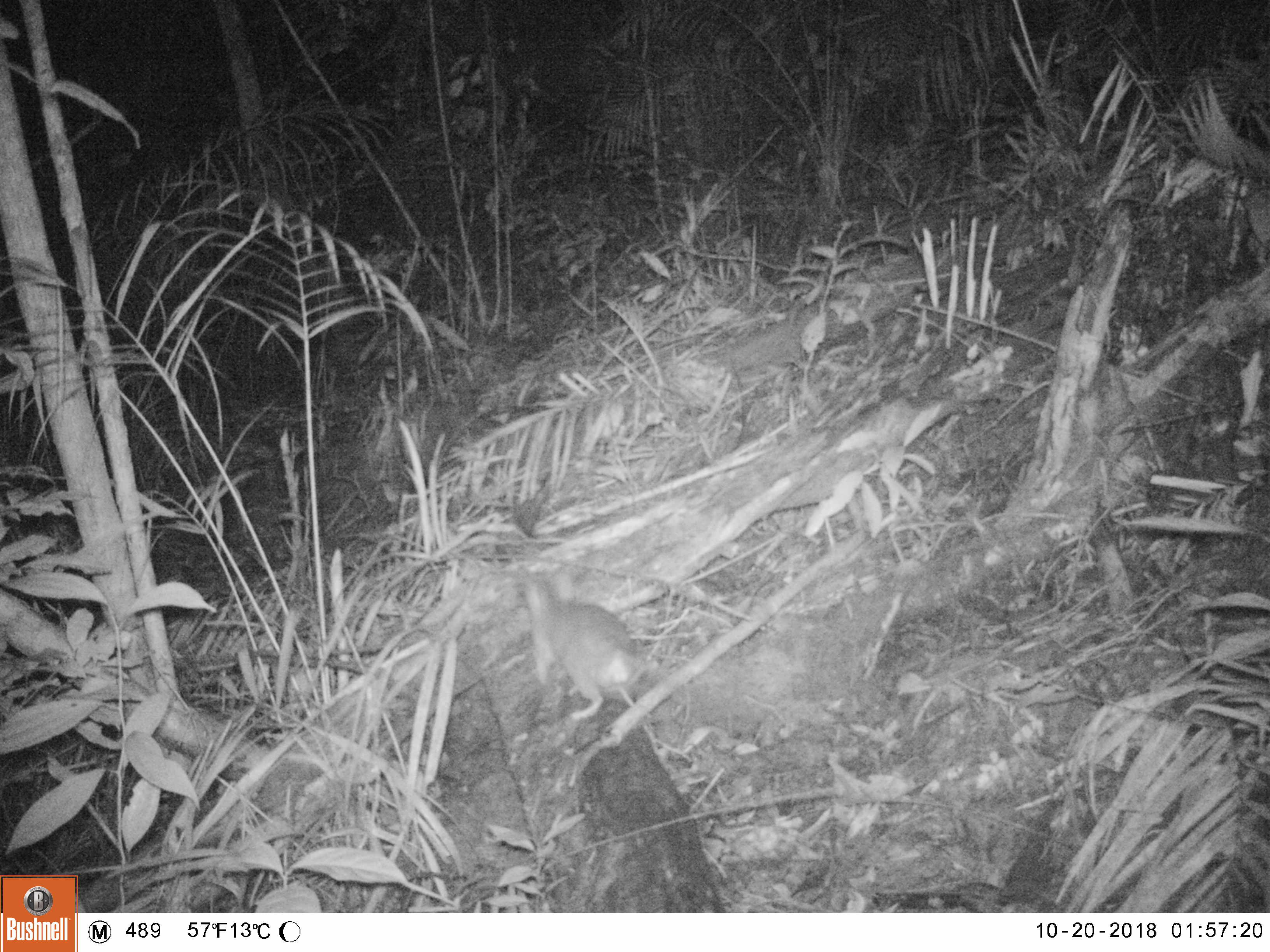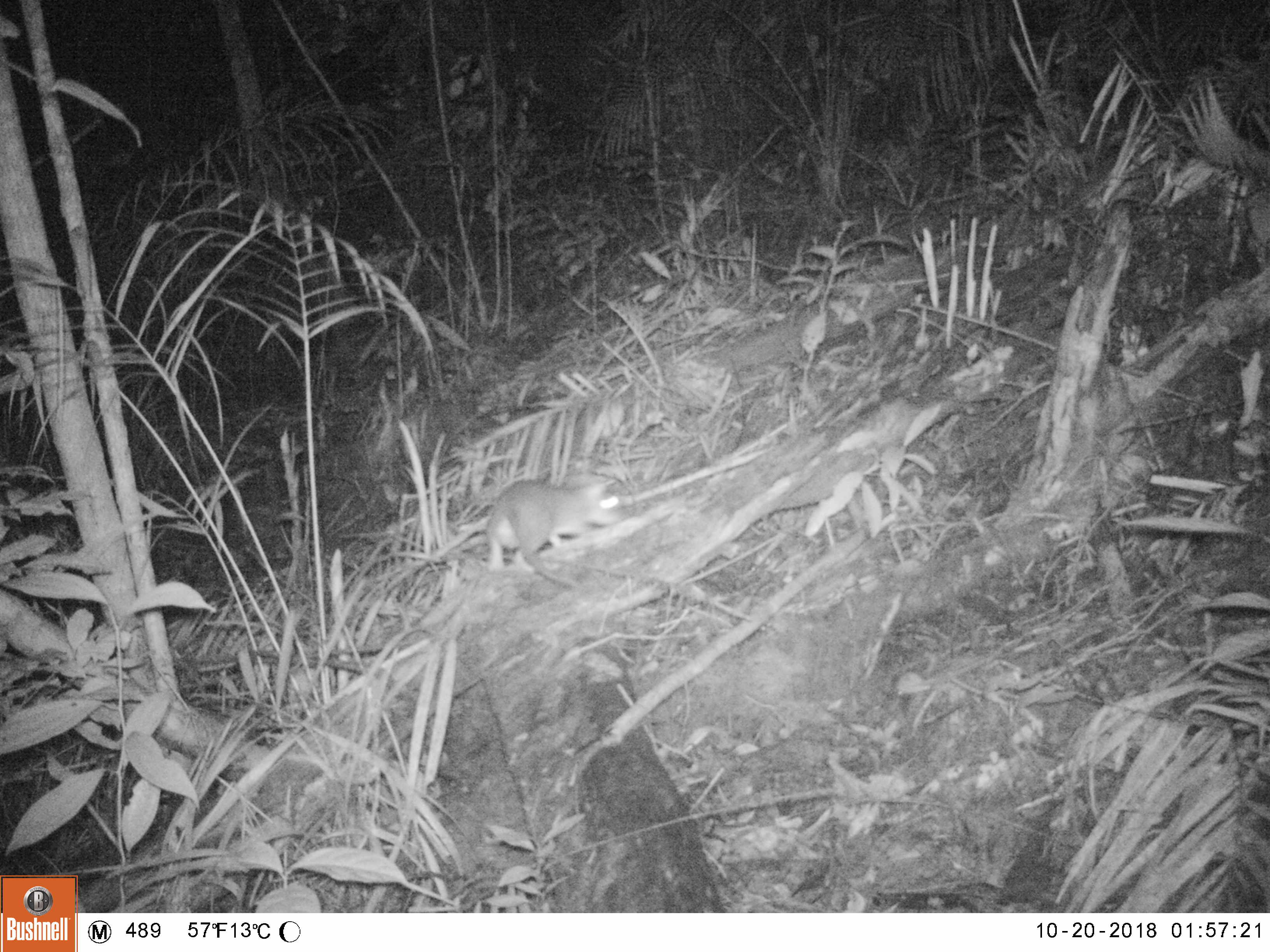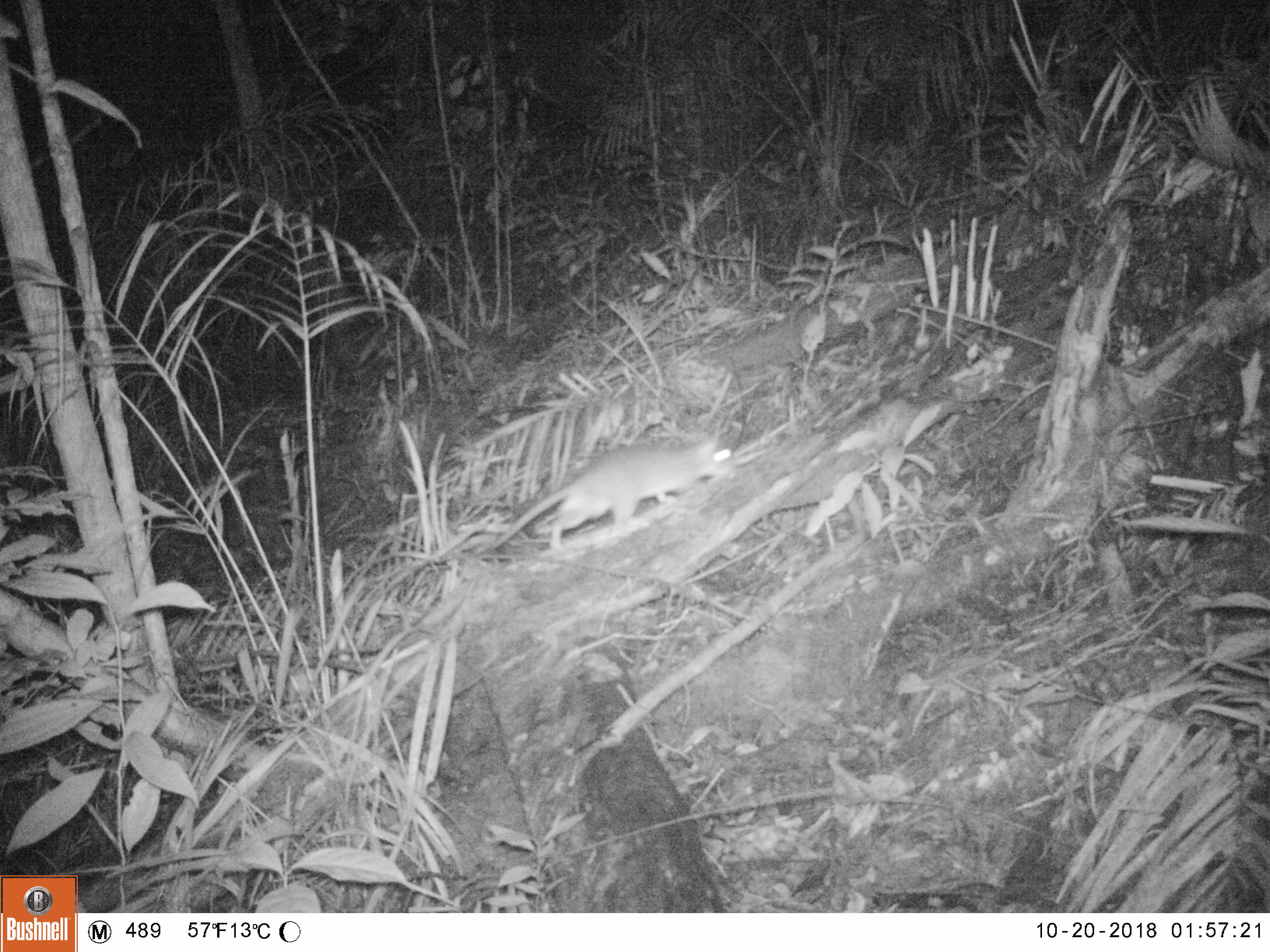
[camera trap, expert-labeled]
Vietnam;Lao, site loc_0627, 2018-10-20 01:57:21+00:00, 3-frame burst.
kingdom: Animalia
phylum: Chordata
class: Mammalia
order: Rodentia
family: Muridae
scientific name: Muridae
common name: old-world mice and rats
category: unidentified murid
Unidentified murid (old-world mice and rats) (Muridae). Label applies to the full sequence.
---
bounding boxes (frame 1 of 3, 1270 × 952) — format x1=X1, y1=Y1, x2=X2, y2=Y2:
unidentified murid: x1=512, y1=565, x2=671, y2=775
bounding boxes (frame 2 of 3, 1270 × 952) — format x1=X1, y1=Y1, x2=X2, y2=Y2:
unidentified murid: x1=485, y1=477, x2=626, y2=596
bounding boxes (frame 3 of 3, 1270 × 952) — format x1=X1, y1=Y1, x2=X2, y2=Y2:
unidentified murid: x1=468, y1=433, x2=739, y2=556